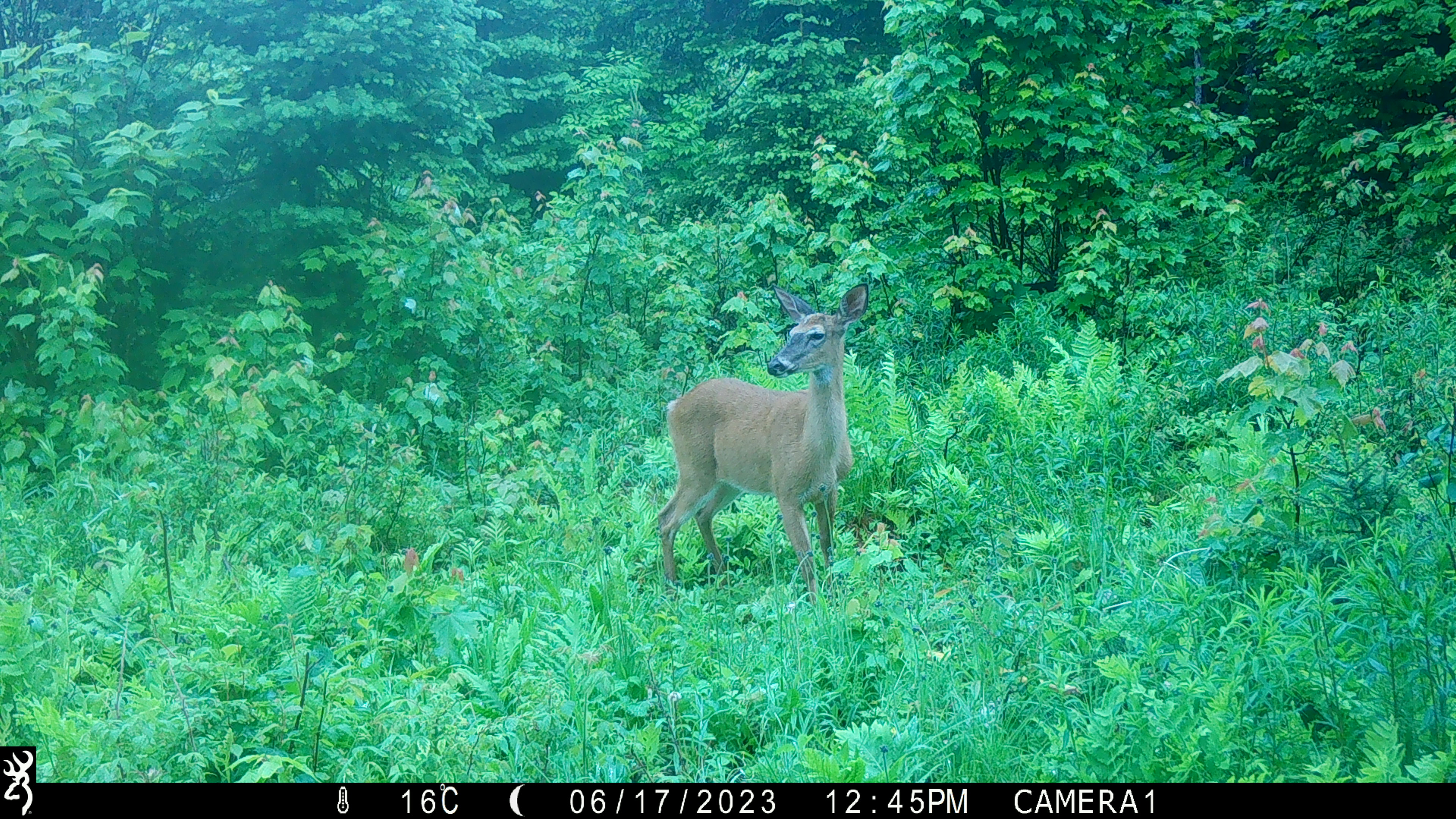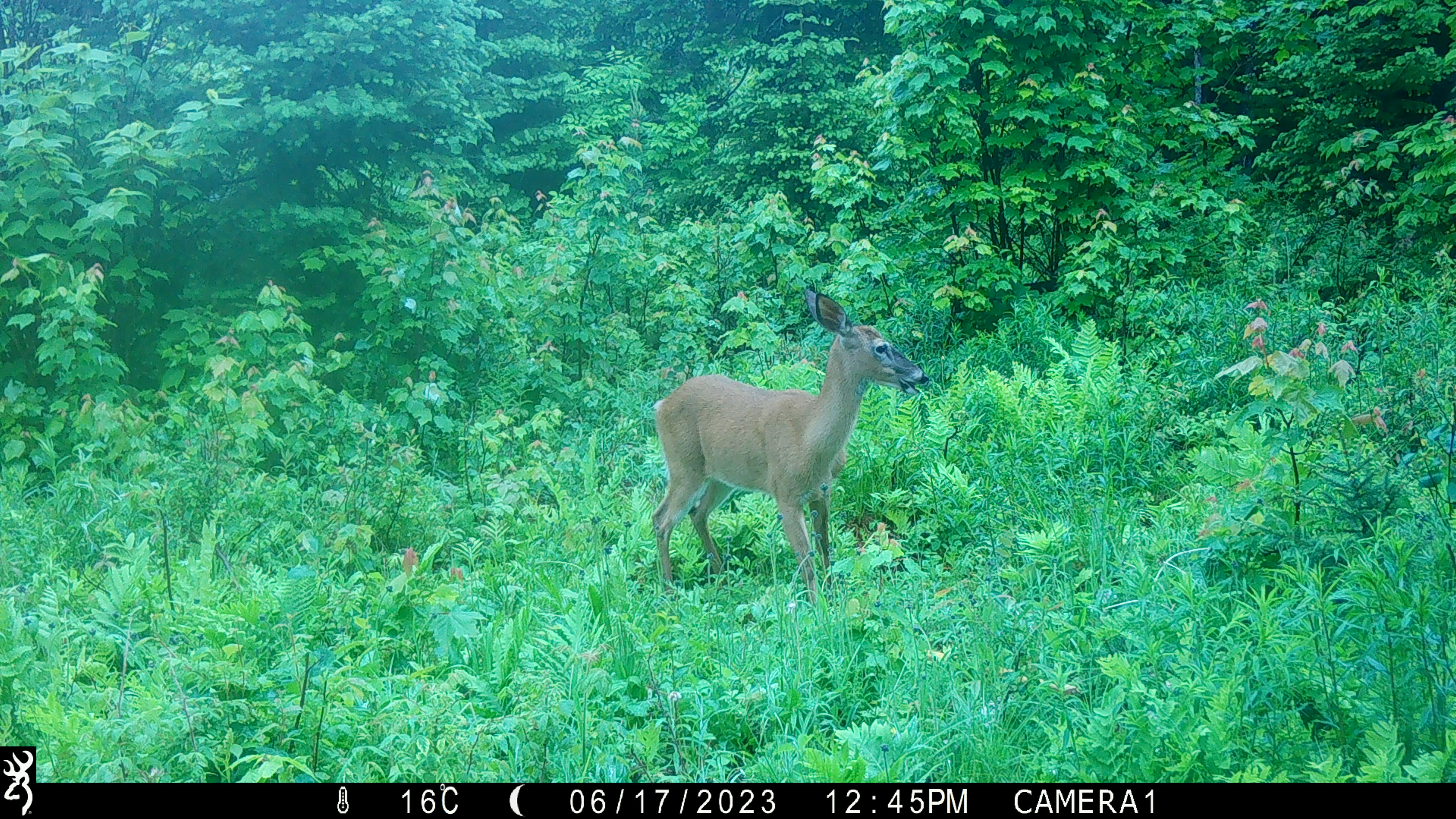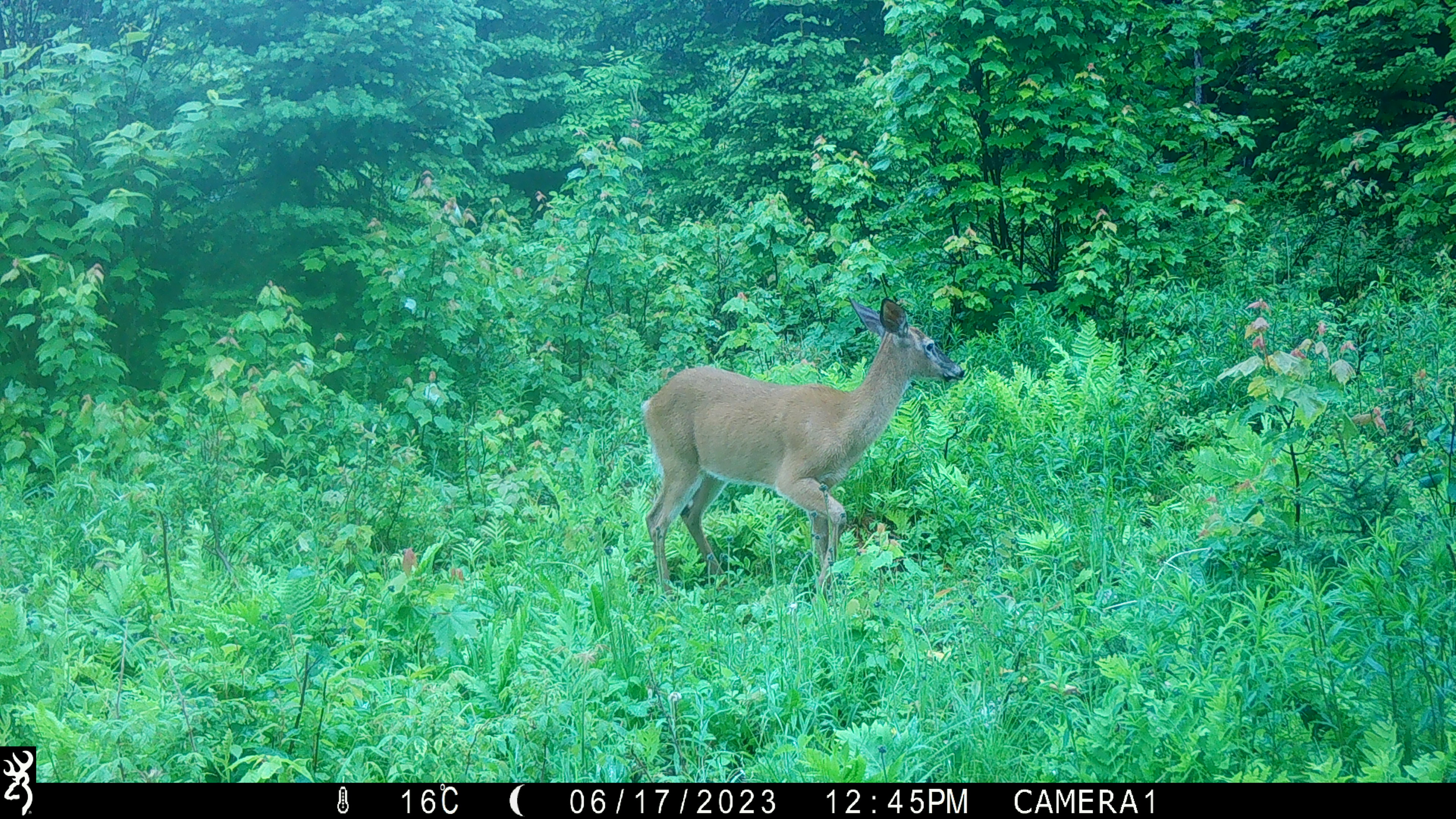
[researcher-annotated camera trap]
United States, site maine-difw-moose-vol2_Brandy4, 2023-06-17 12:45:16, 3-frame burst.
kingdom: Animalia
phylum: Chordata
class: Mammalia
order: Artiodactyla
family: Cervidae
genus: Odocoileus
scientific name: Odocoileus virginianus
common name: white-tailed deer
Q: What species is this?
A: White-tailed deer (Odocoileus virginianus).